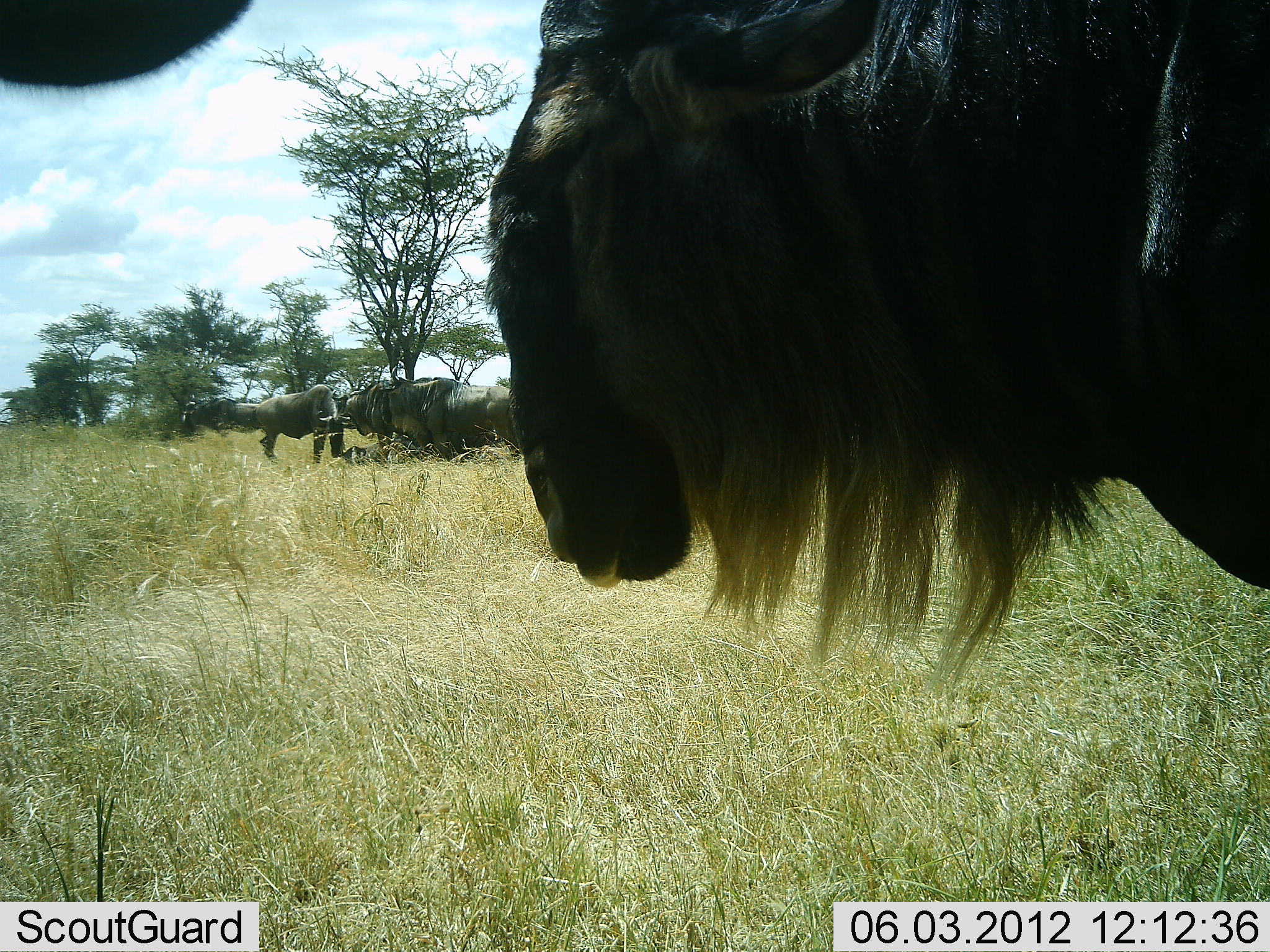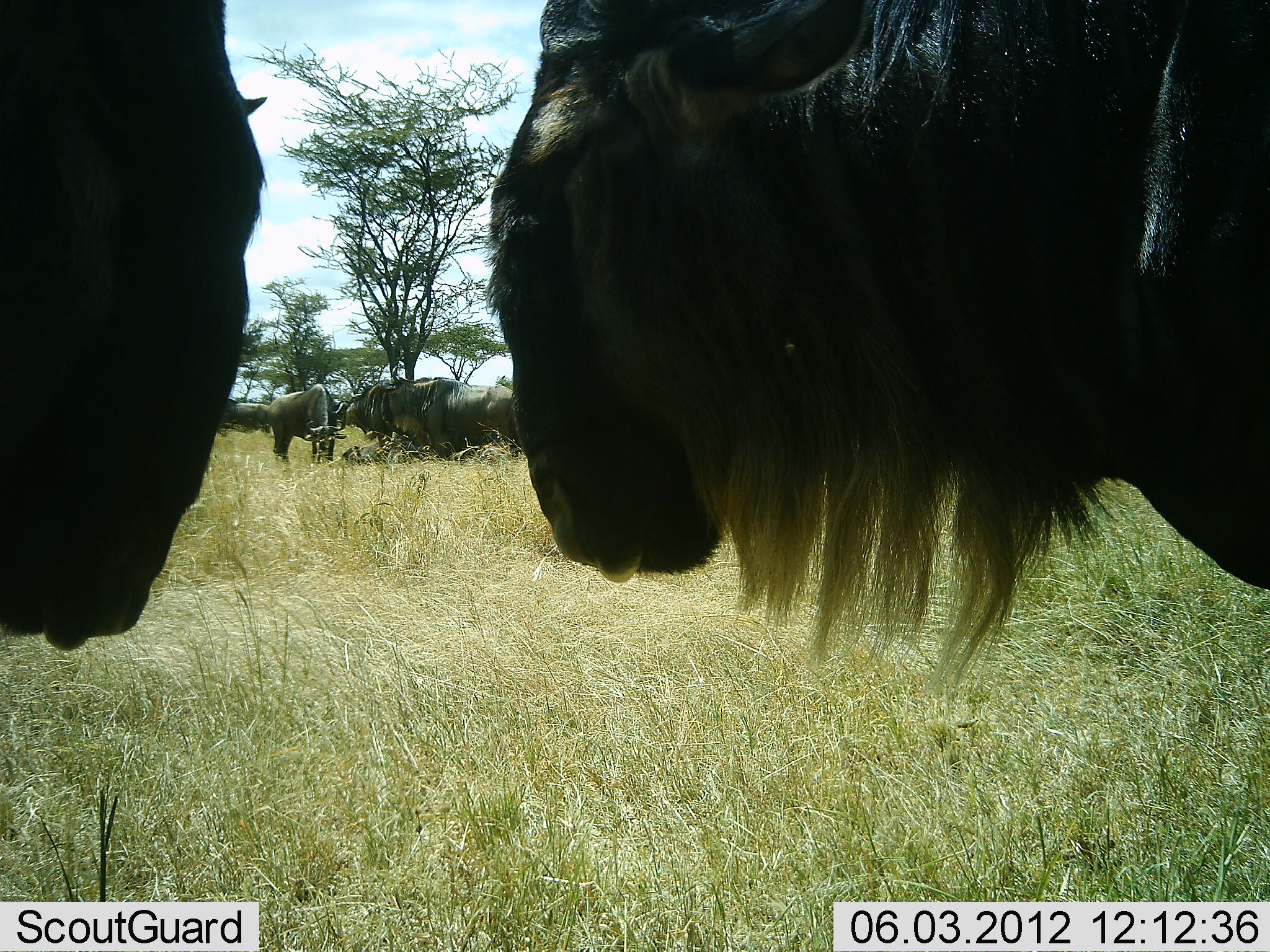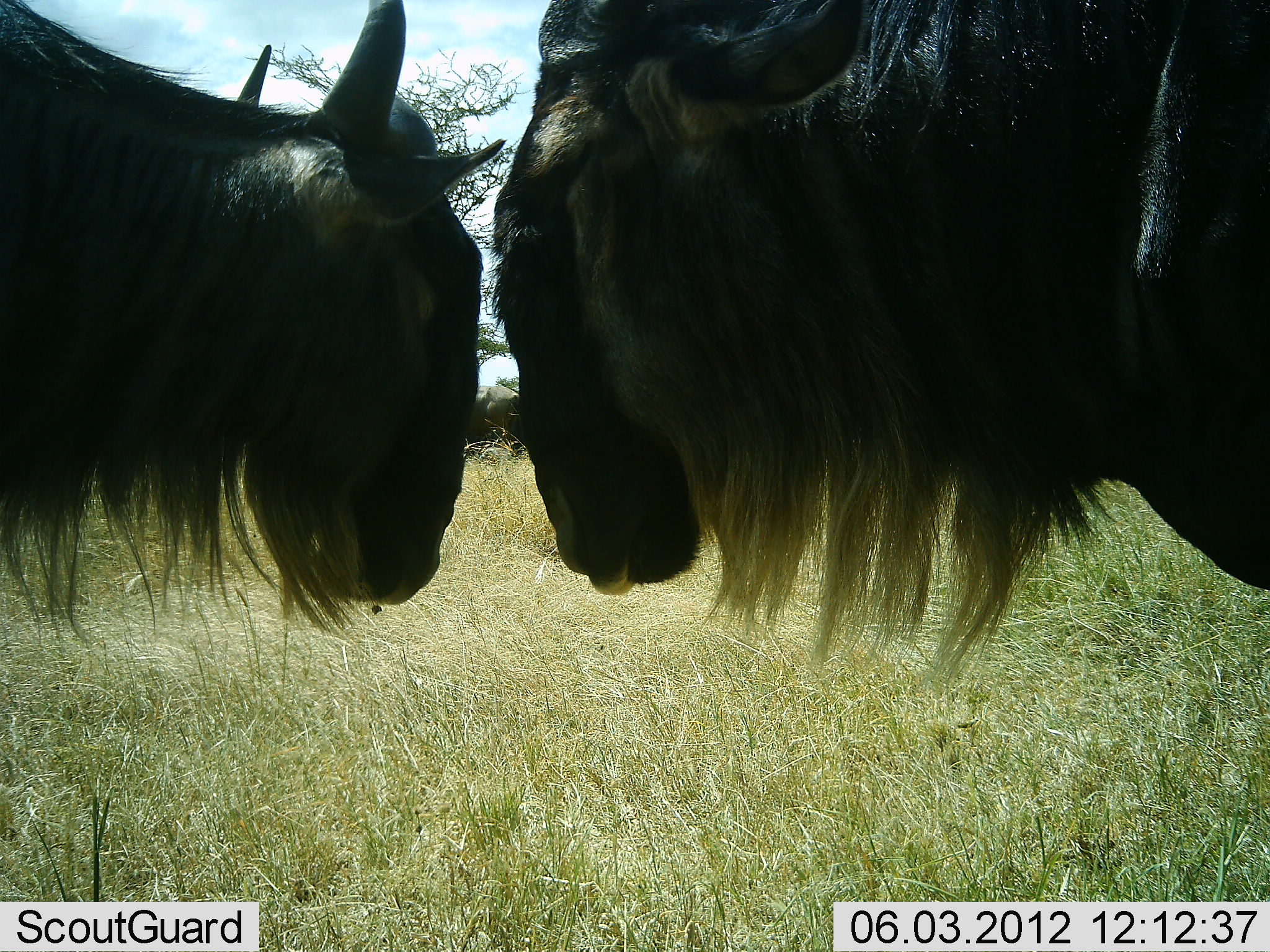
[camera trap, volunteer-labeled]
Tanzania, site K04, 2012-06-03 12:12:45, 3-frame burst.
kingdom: Animalia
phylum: Chordata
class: Mammalia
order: Artiodactyla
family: Bovidae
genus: Connochaetes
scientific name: Connochaetes taurinus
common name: blue wildebeest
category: wildebeest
Wildebeest (blue wildebeest) (Connochaetes taurinus), count 6. Behavior (volunteer vote fractions): standing 100%, resting 20%, moving 20%, interacting 0%. Young present (vote fraction): 0%. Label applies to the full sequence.